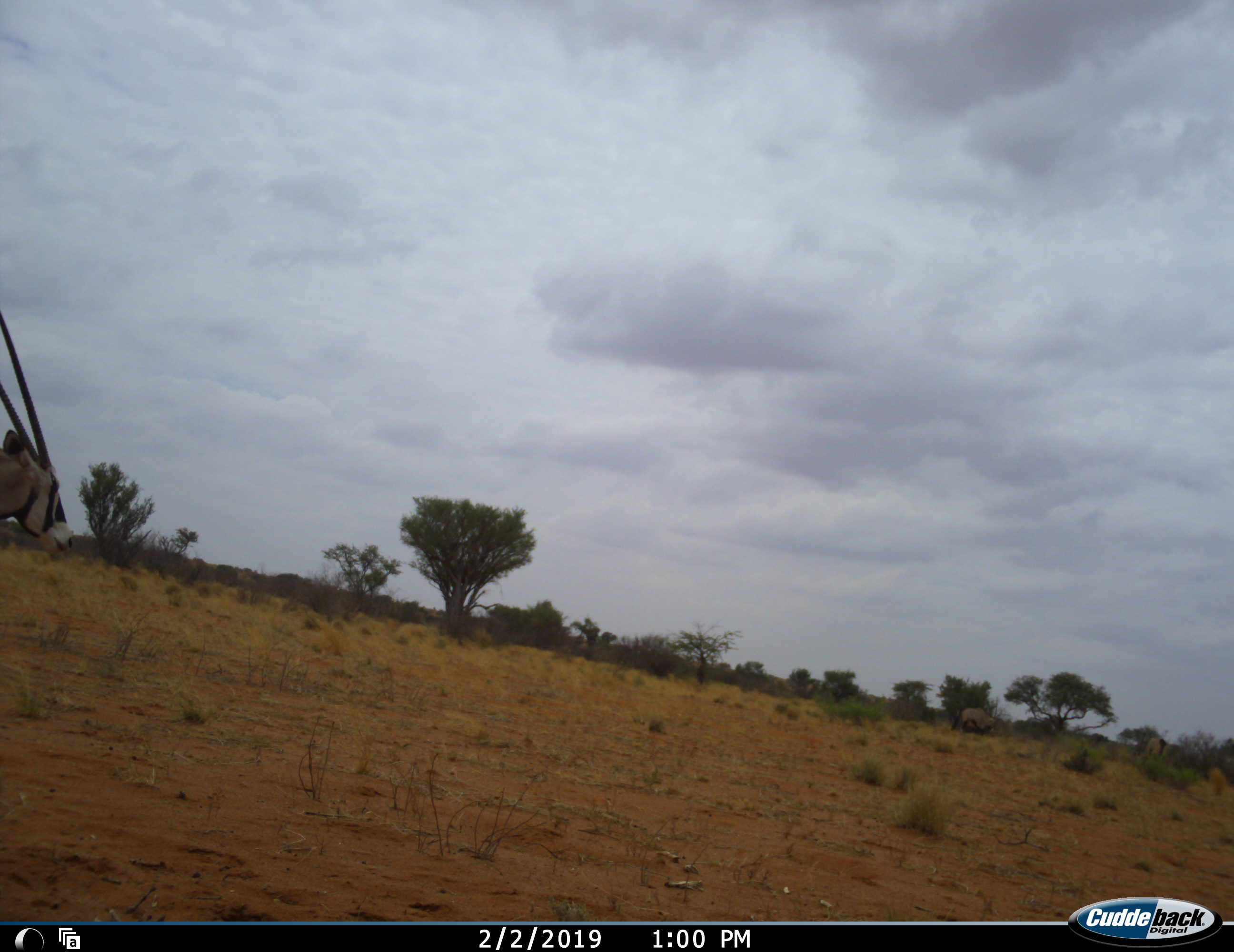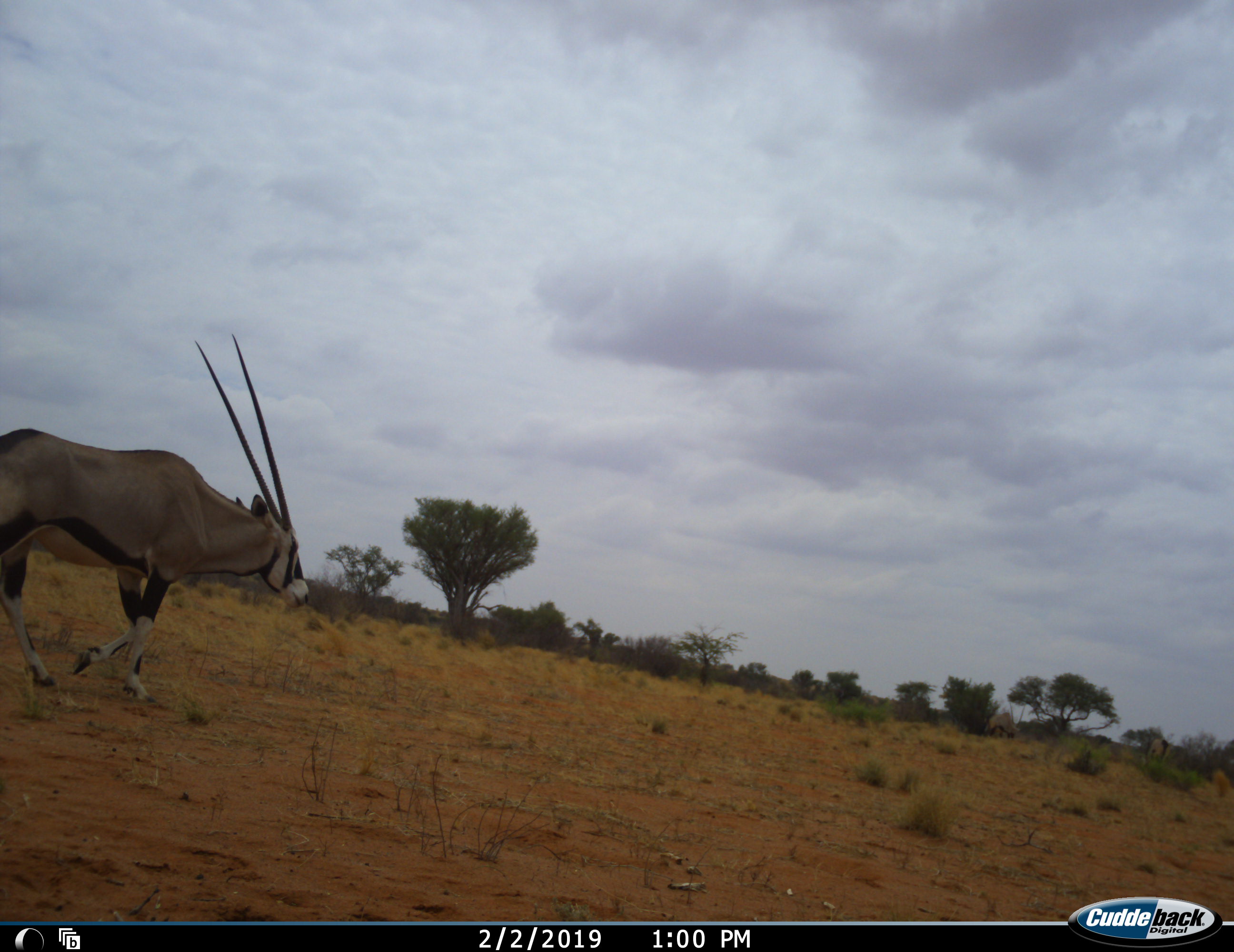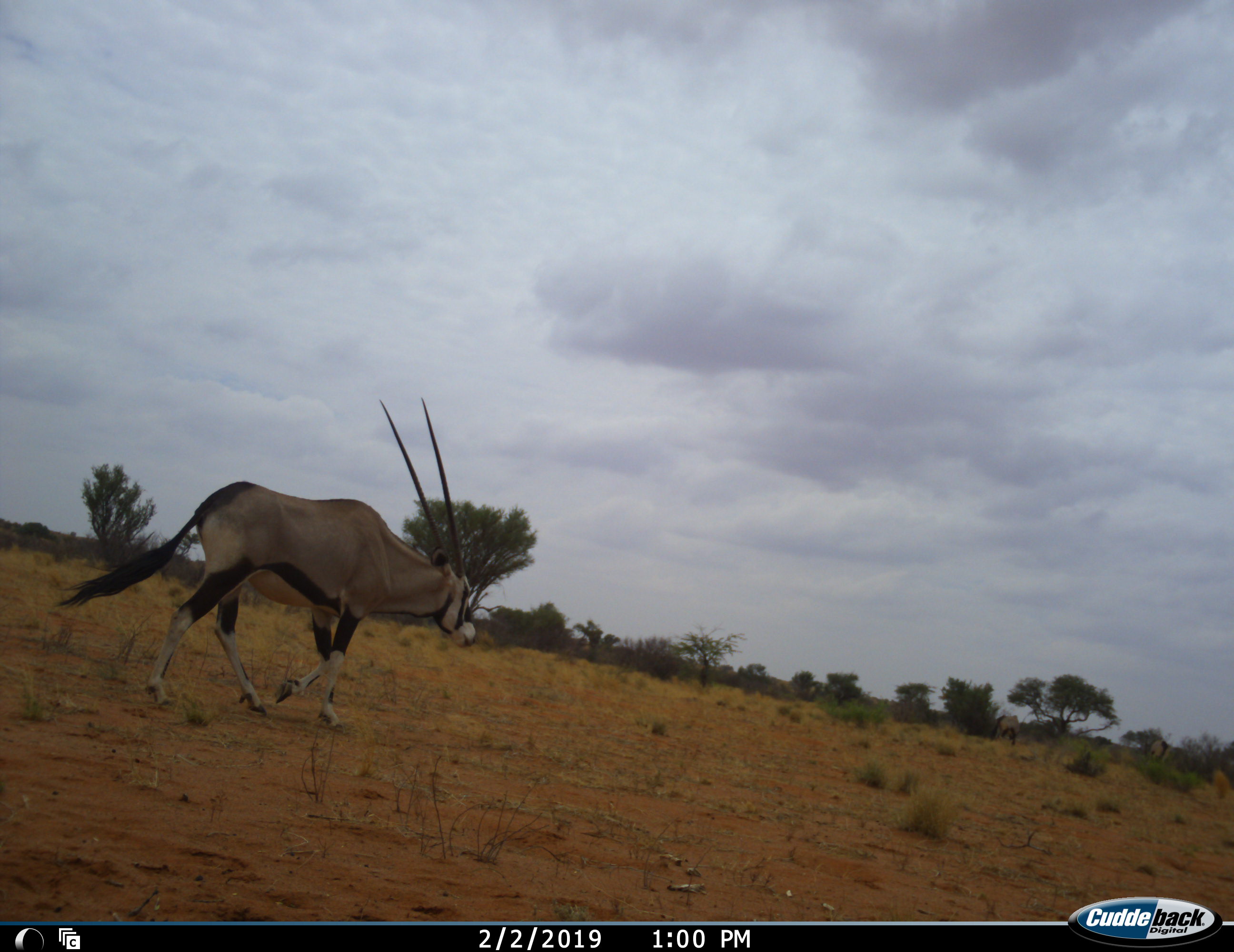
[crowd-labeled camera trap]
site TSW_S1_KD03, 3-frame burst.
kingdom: Animalia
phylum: Chordata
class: Mammalia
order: Artiodactyla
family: Bovidae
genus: Oryx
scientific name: Oryx gazella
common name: gemsbok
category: oryx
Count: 1.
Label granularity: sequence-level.